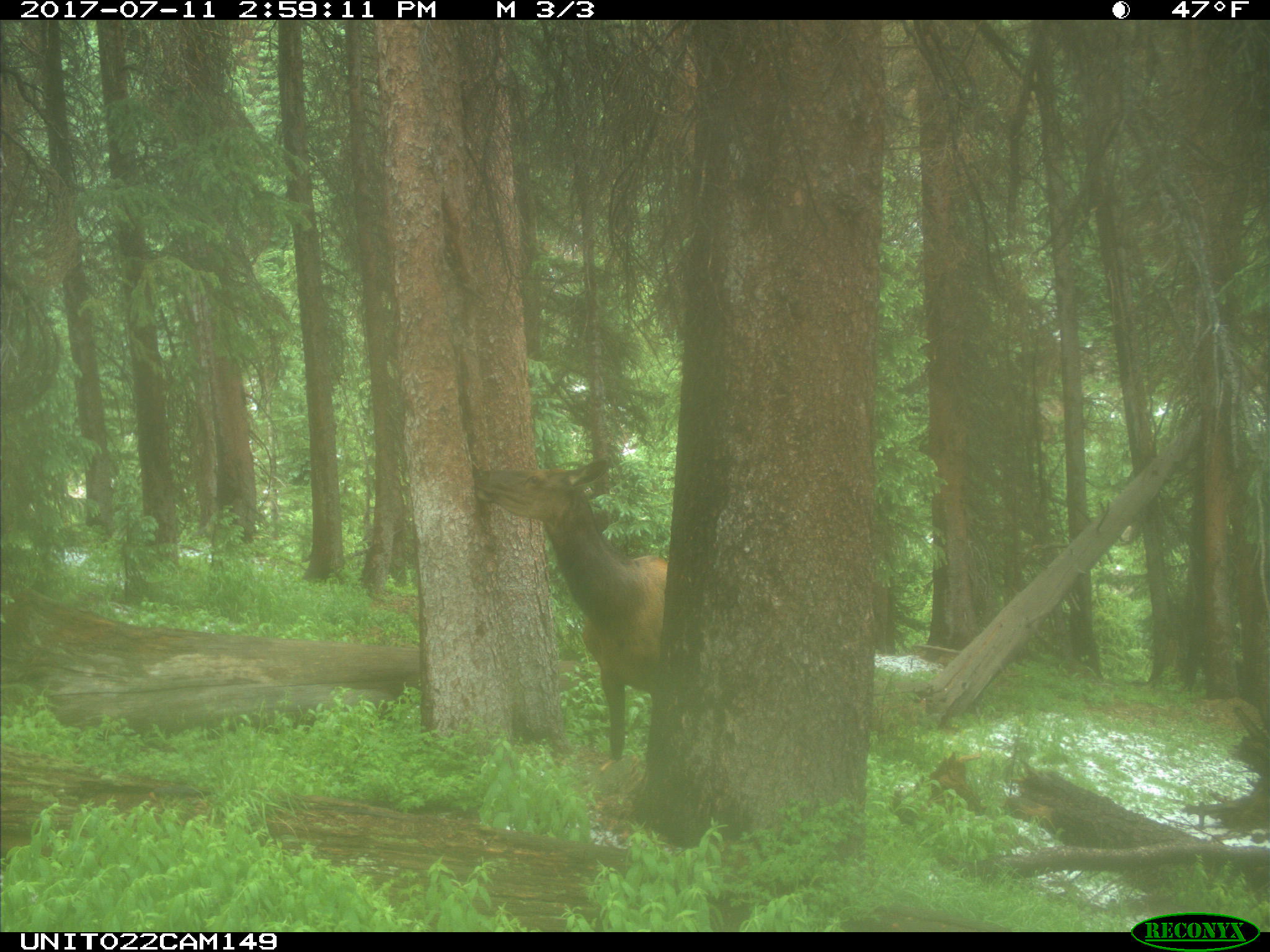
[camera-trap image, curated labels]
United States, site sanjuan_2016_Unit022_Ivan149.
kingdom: Animalia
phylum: Chordata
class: Mammalia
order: Artiodactyla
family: Cervidae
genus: Cervus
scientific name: Cervus elaphus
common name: red deer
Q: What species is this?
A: Cervus elaphus (red deer).